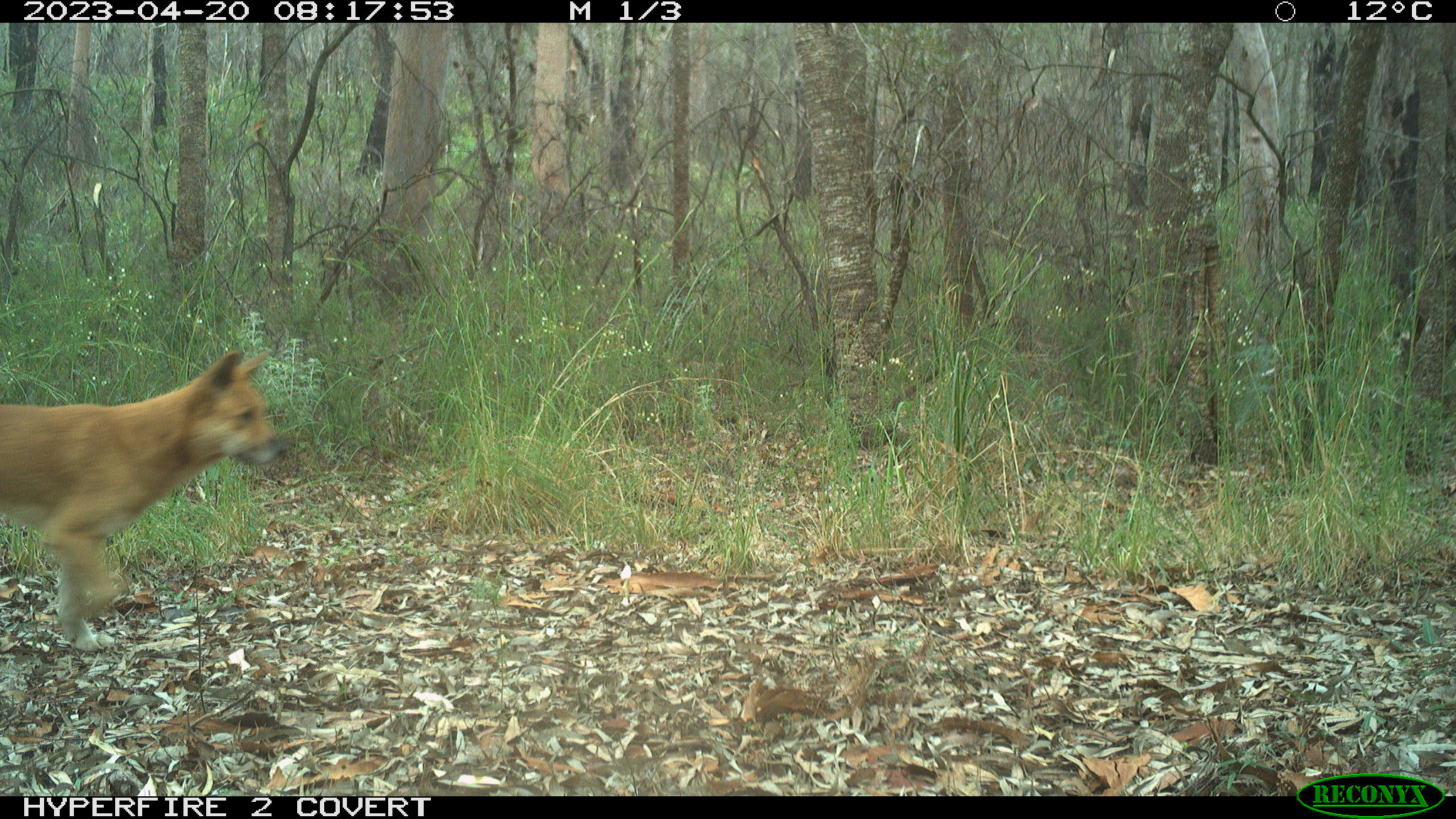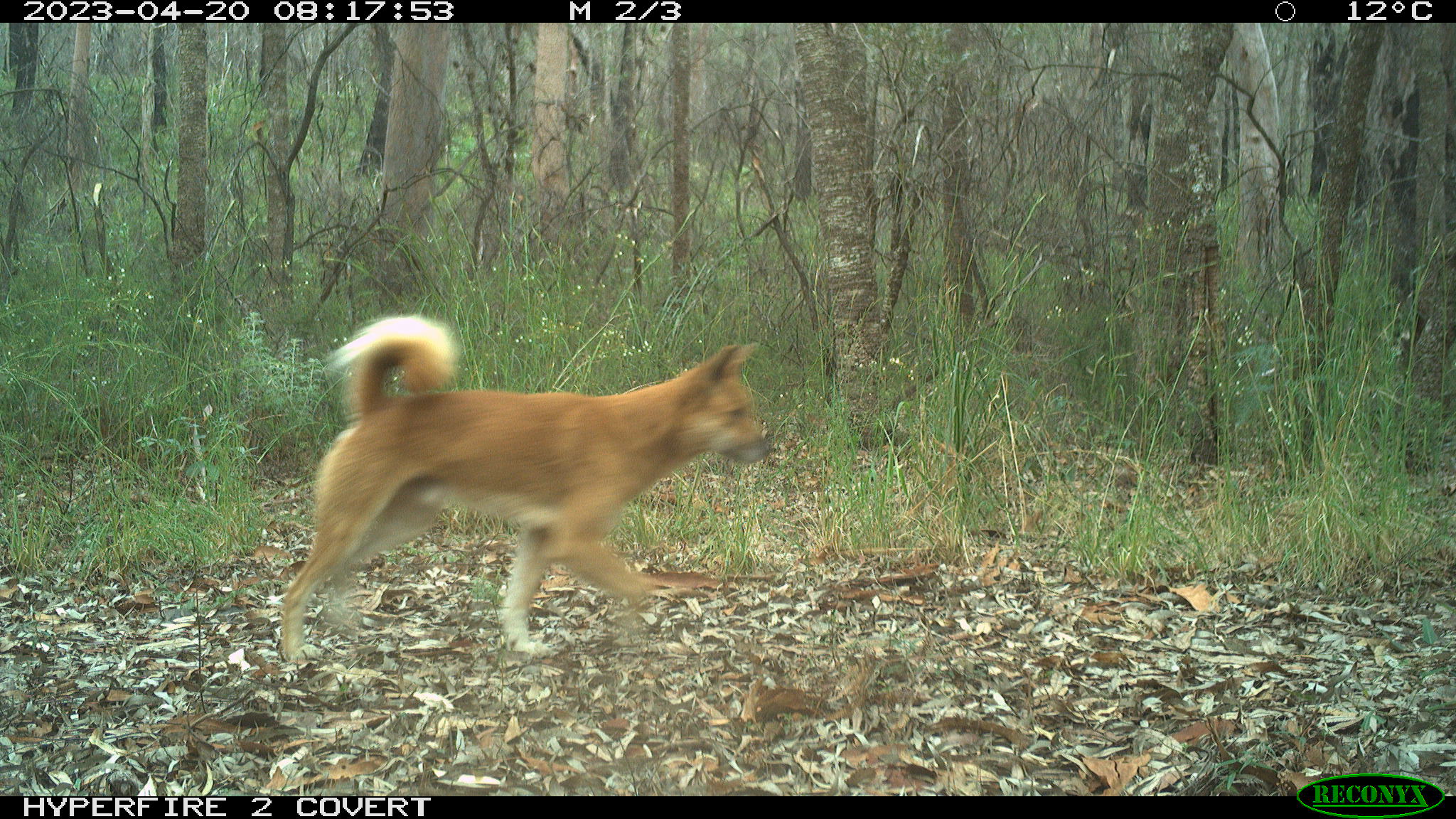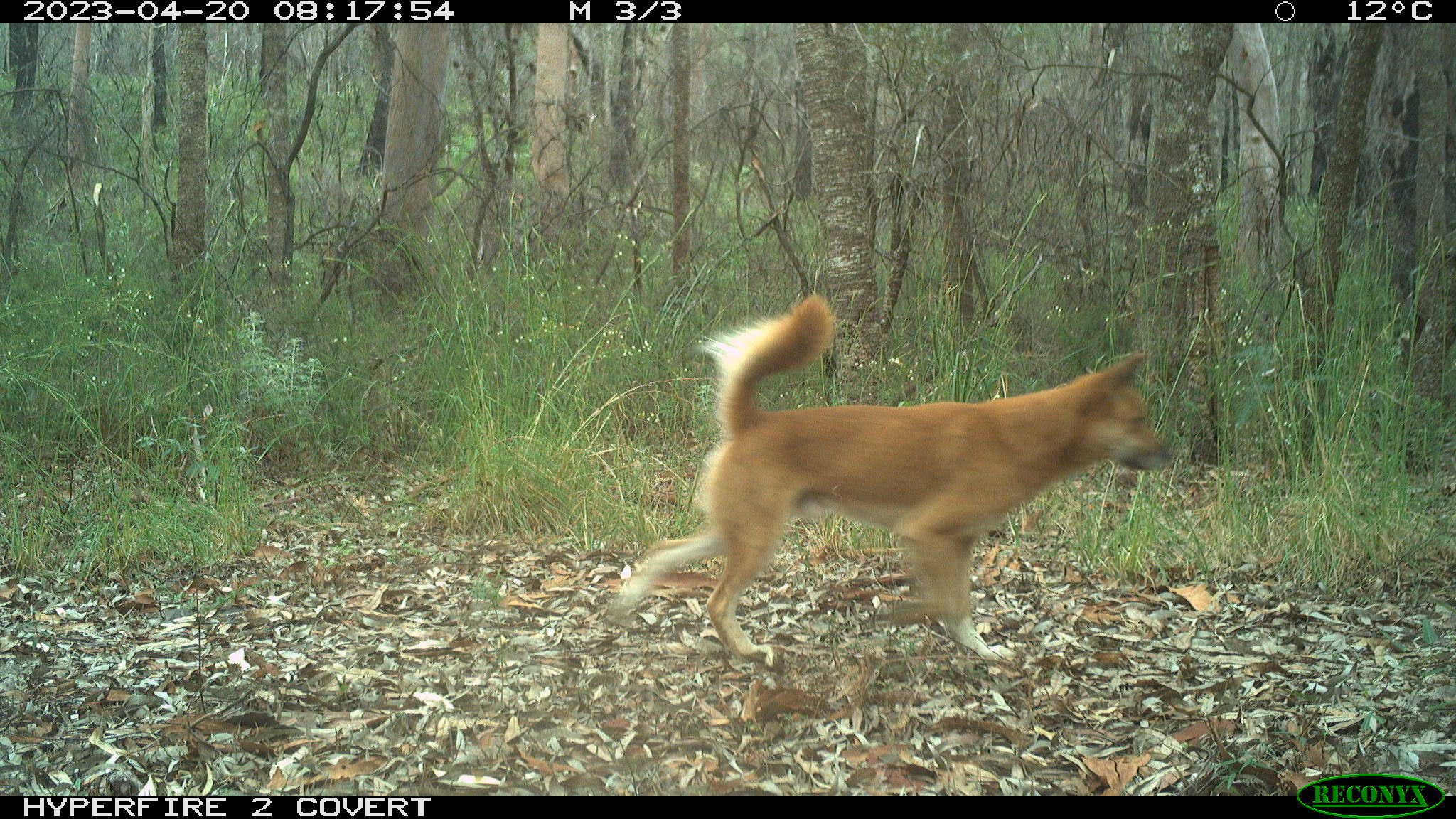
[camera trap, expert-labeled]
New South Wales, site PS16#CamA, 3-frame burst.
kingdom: Animalia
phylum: Chordata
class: Mammalia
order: Carnivora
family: Canidae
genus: Canis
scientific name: Canis familiaris dingo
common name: dingo